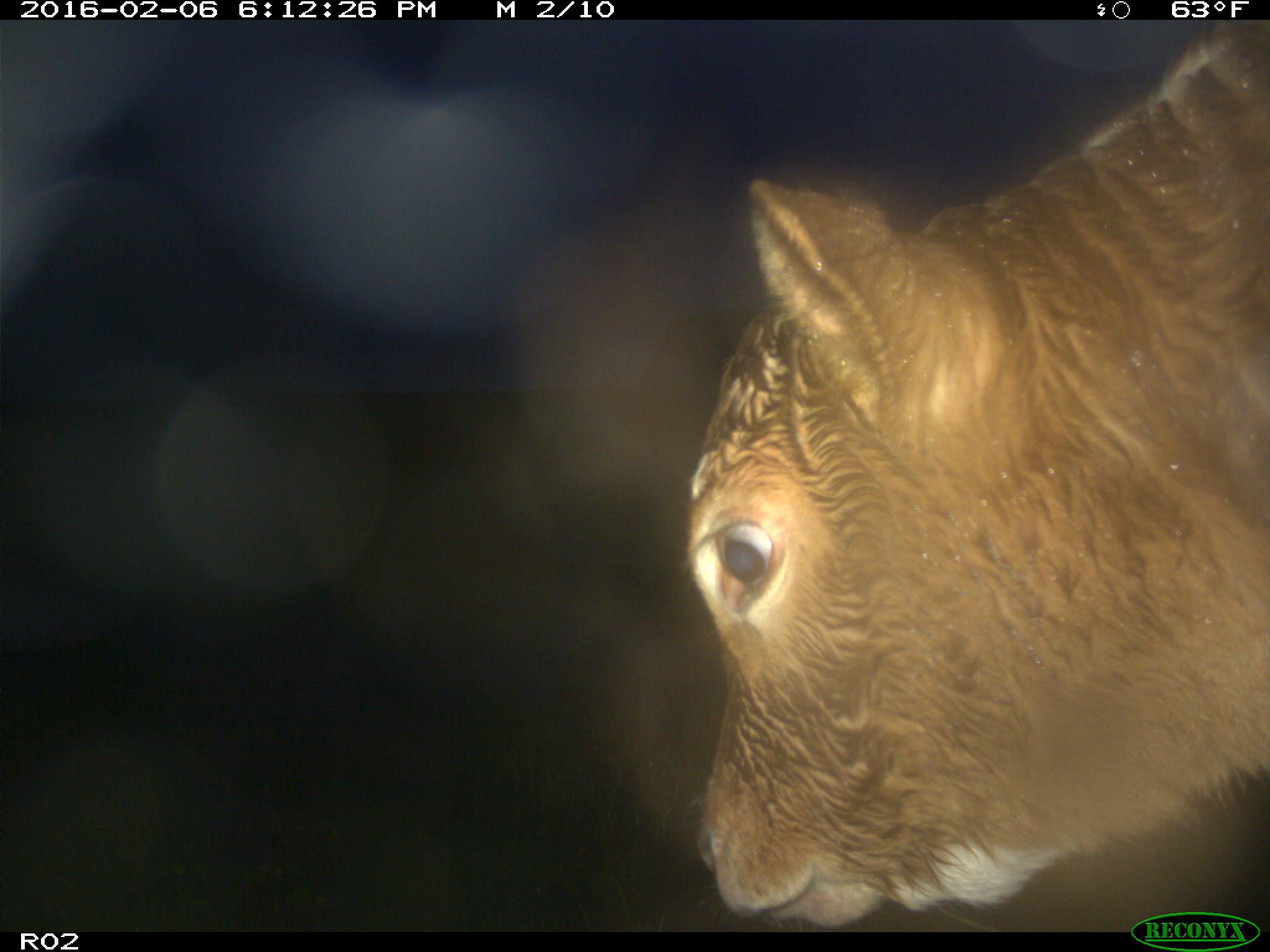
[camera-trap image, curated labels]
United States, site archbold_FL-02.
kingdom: Animalia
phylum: Chordata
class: Mammalia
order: Artiodactyla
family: Bovidae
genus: Bos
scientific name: Bos taurus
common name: domestic cow